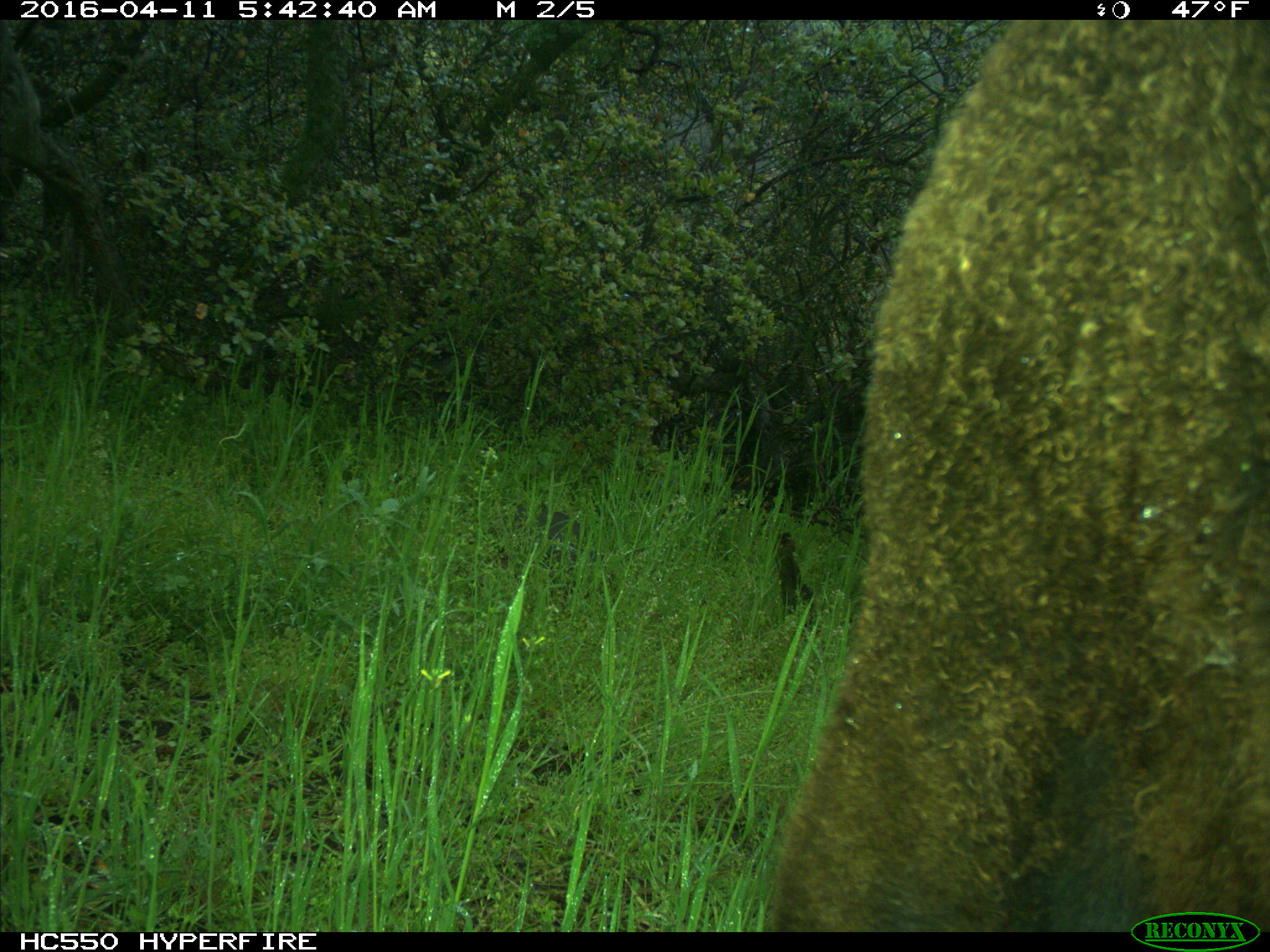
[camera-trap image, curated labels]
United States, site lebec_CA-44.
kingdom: Animalia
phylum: Chordata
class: Mammalia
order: Artiodactyla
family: Bovidae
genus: Bos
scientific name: Bos taurus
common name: domestic cow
Bos taurus (domestic cow).